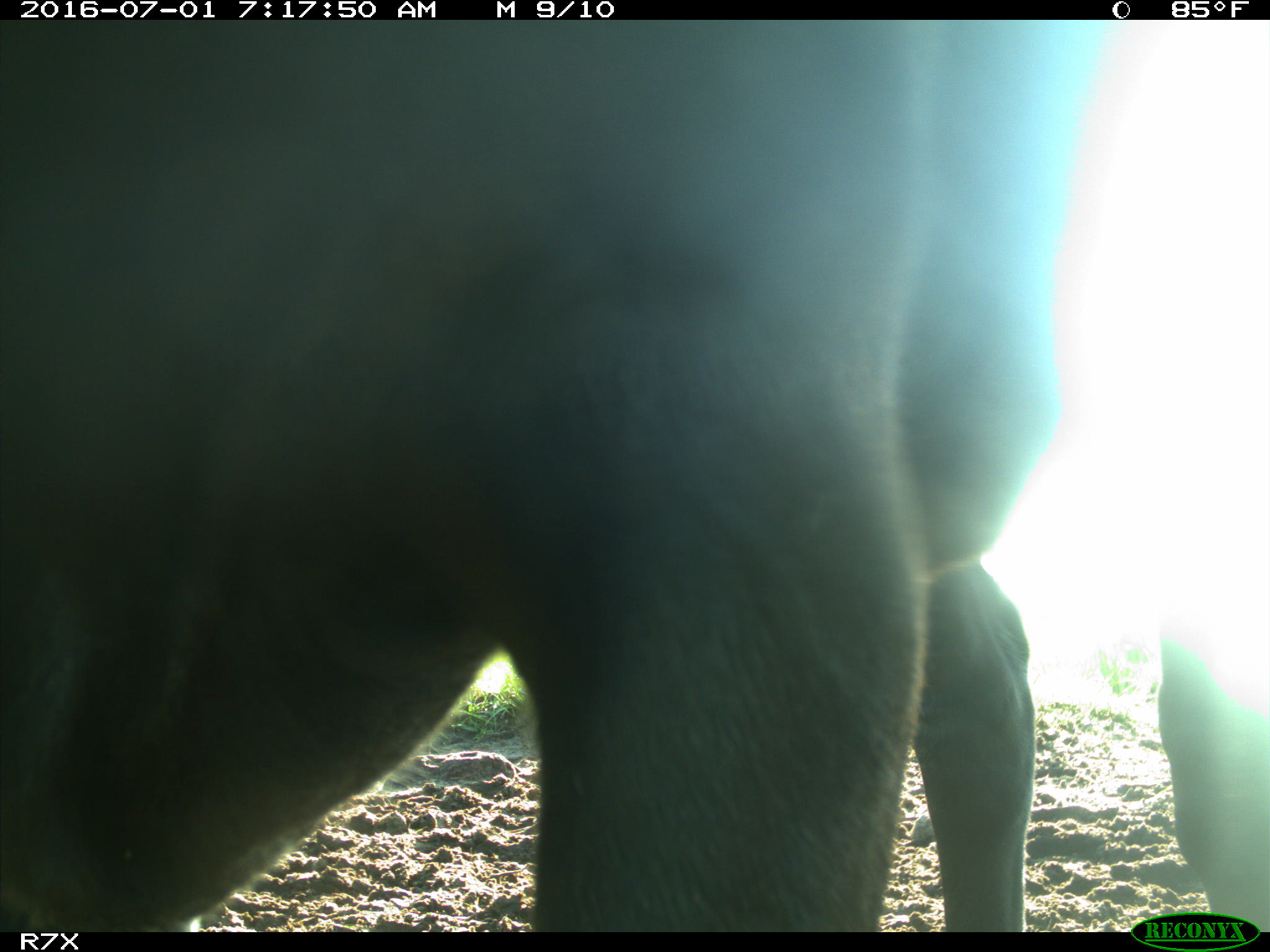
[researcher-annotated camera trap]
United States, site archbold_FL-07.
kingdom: Animalia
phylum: Chordata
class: Mammalia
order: Artiodactyla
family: Bovidae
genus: Bos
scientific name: Bos taurus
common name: domestic cow